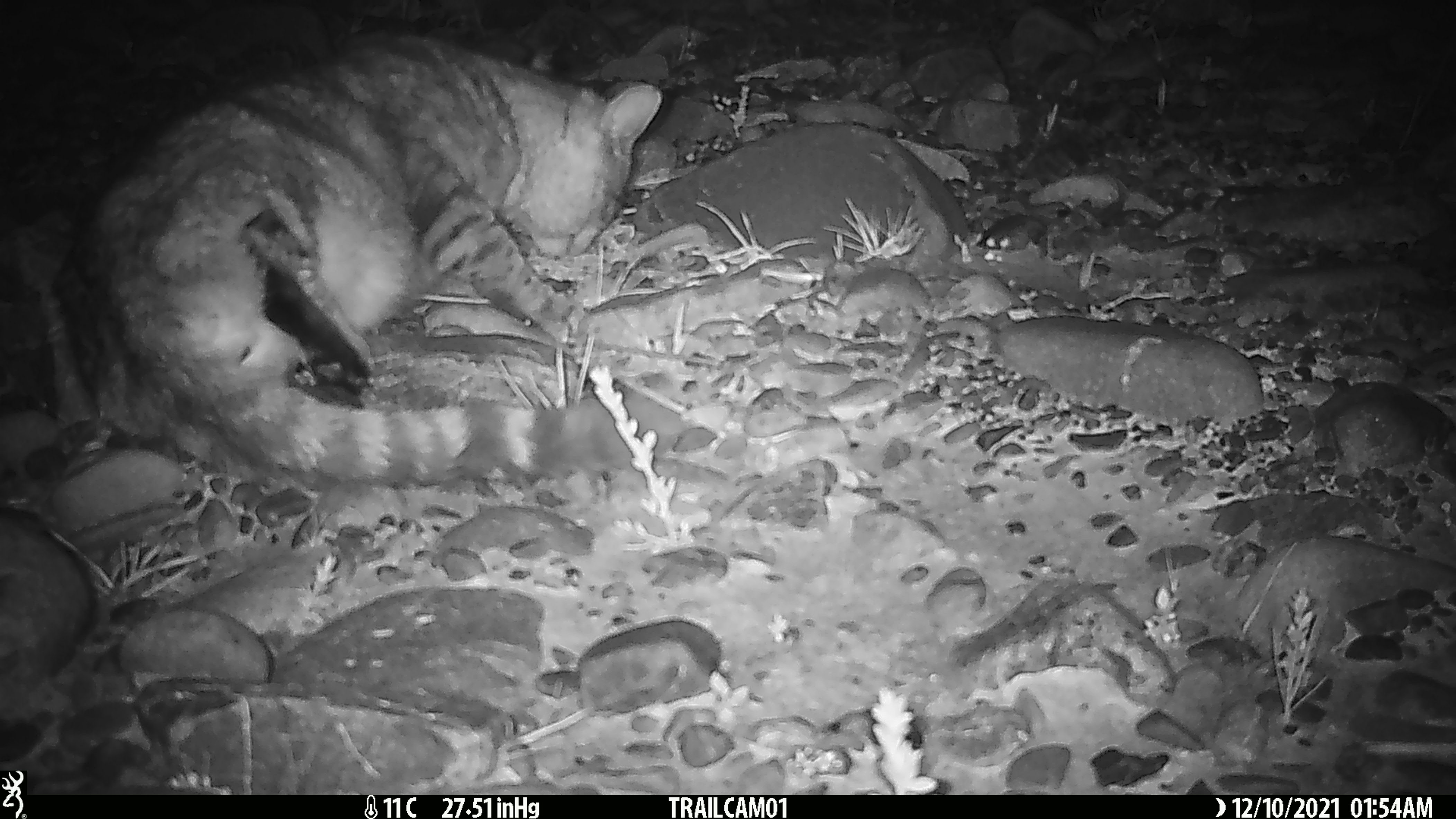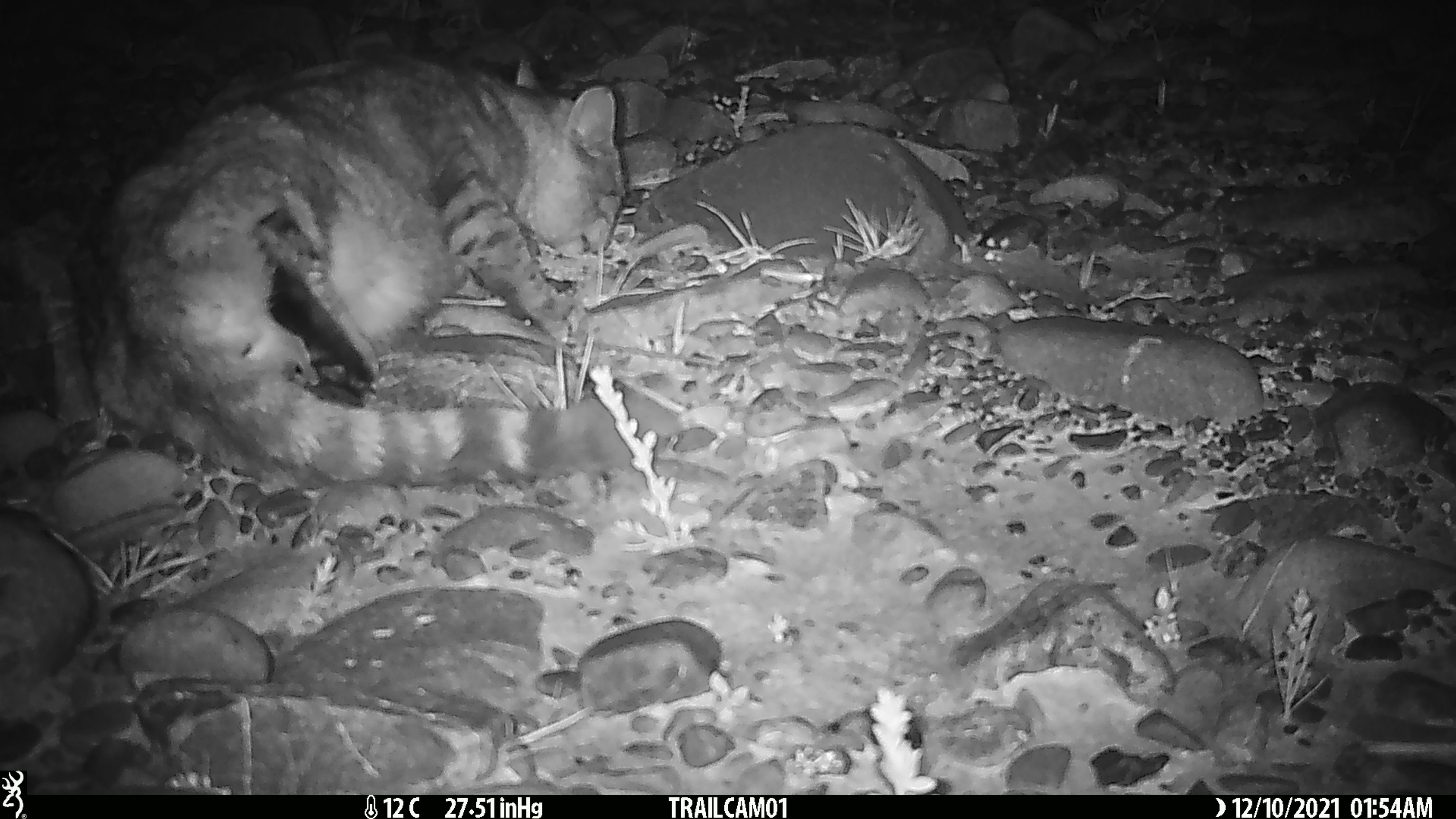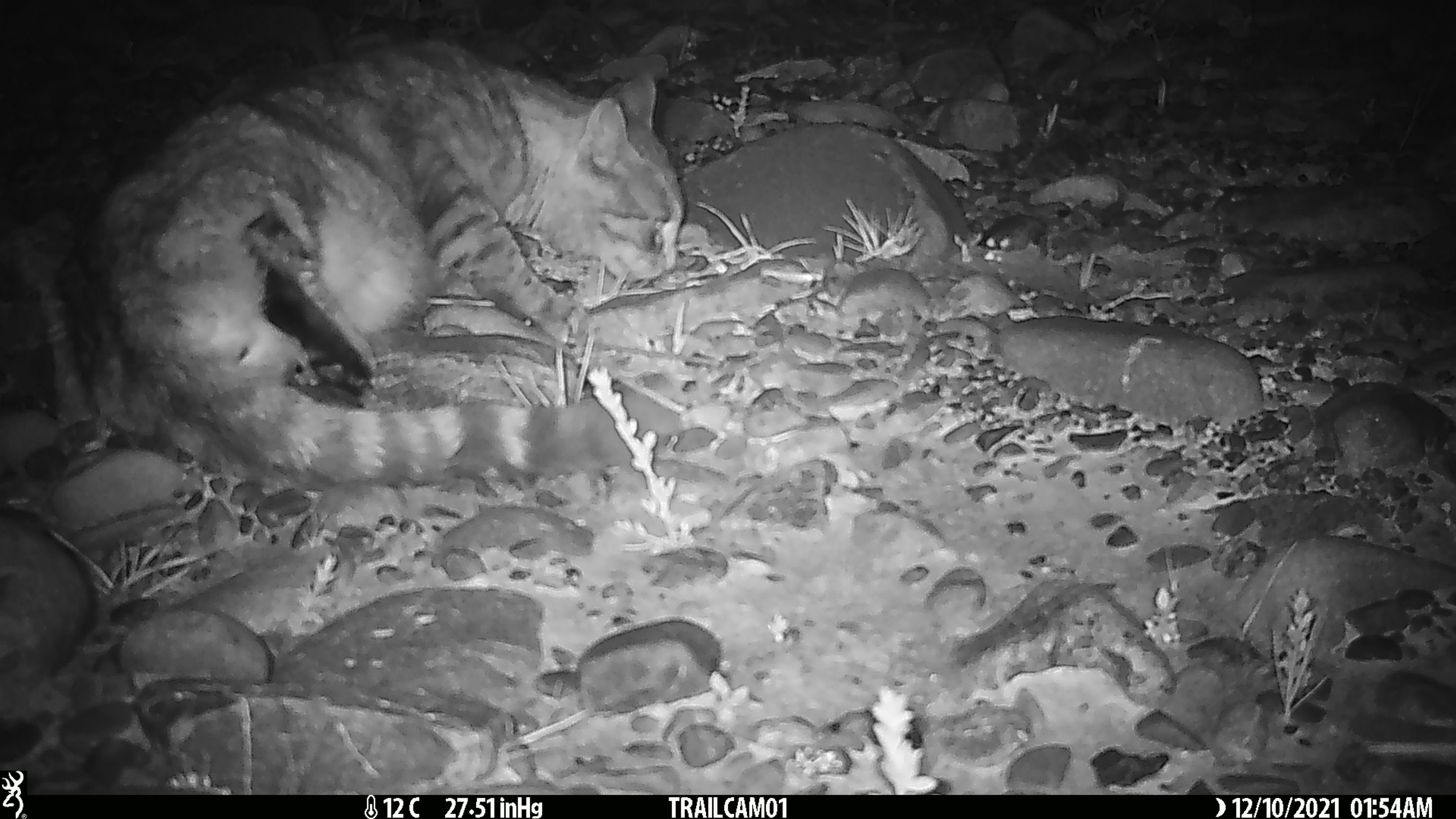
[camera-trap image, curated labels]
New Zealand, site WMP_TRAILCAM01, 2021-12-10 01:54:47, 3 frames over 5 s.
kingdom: Animalia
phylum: Chordata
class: Mammalia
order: Carnivora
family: Felidae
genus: Felis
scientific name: Felis catus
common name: domestic cat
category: cat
Cat (domestic cat) (Felis catus).